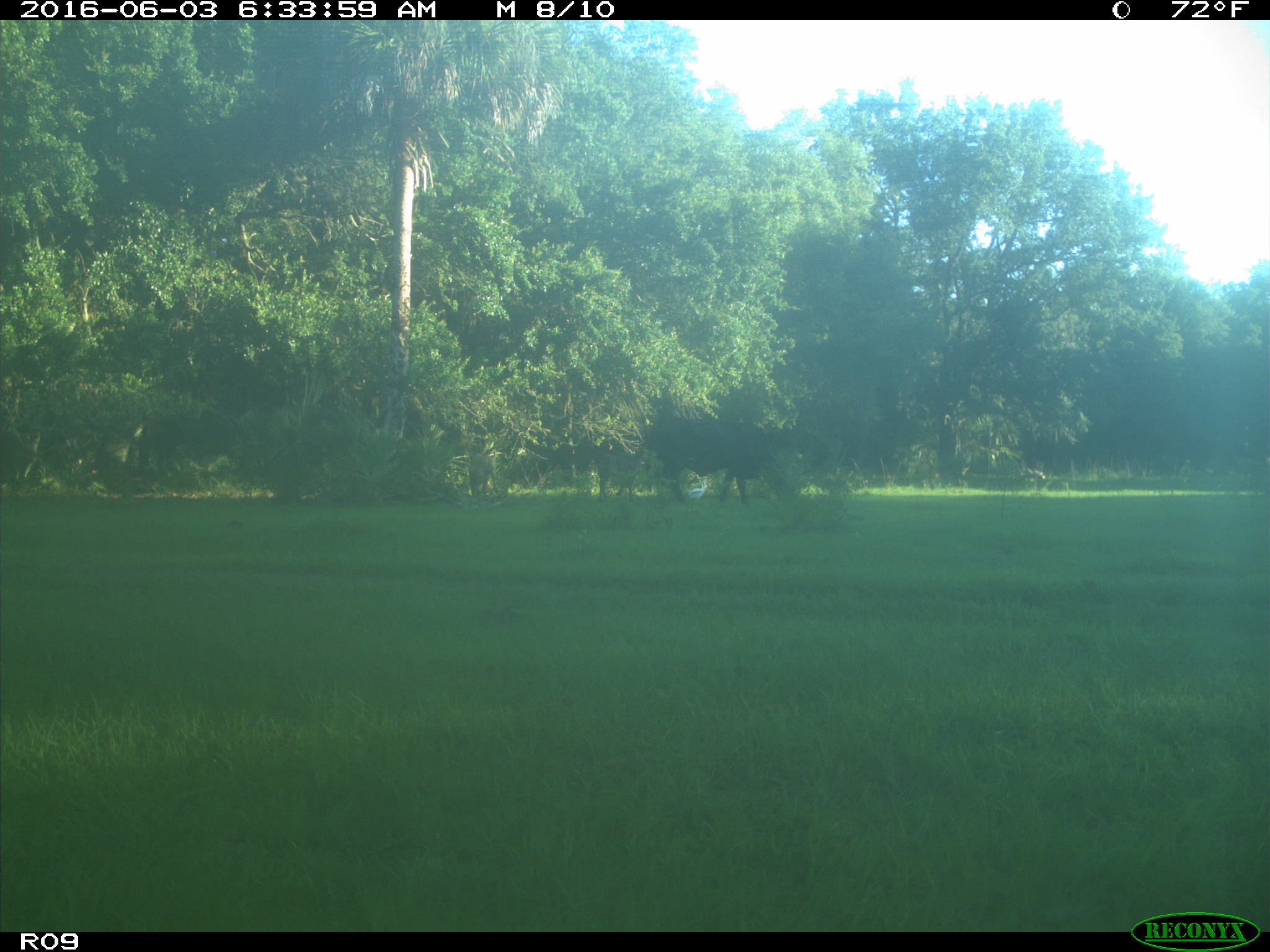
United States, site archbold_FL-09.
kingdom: Animalia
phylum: Chordata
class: Mammalia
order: Artiodactyla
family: Bovidae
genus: Bos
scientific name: Bos taurus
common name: domestic cow